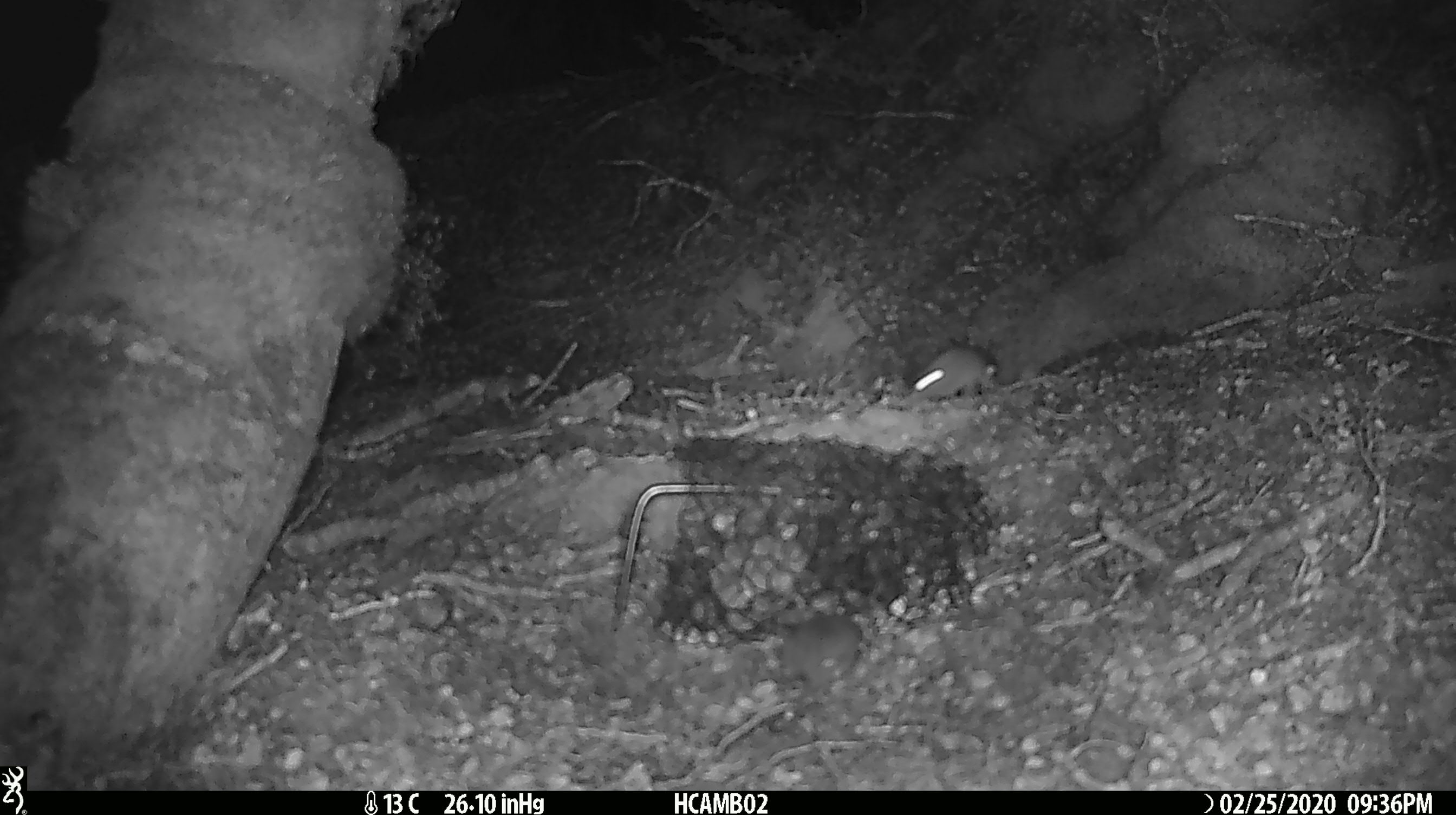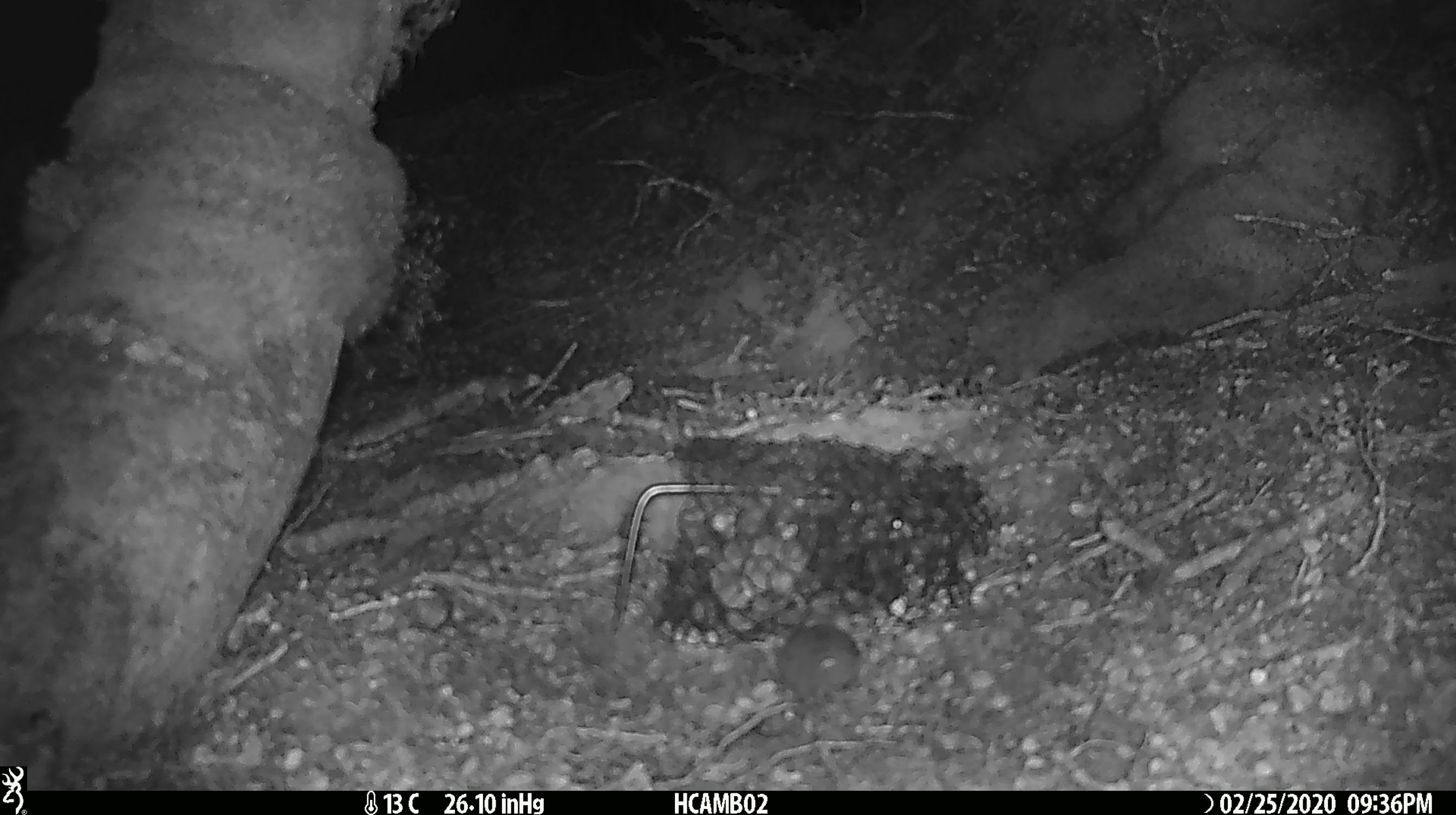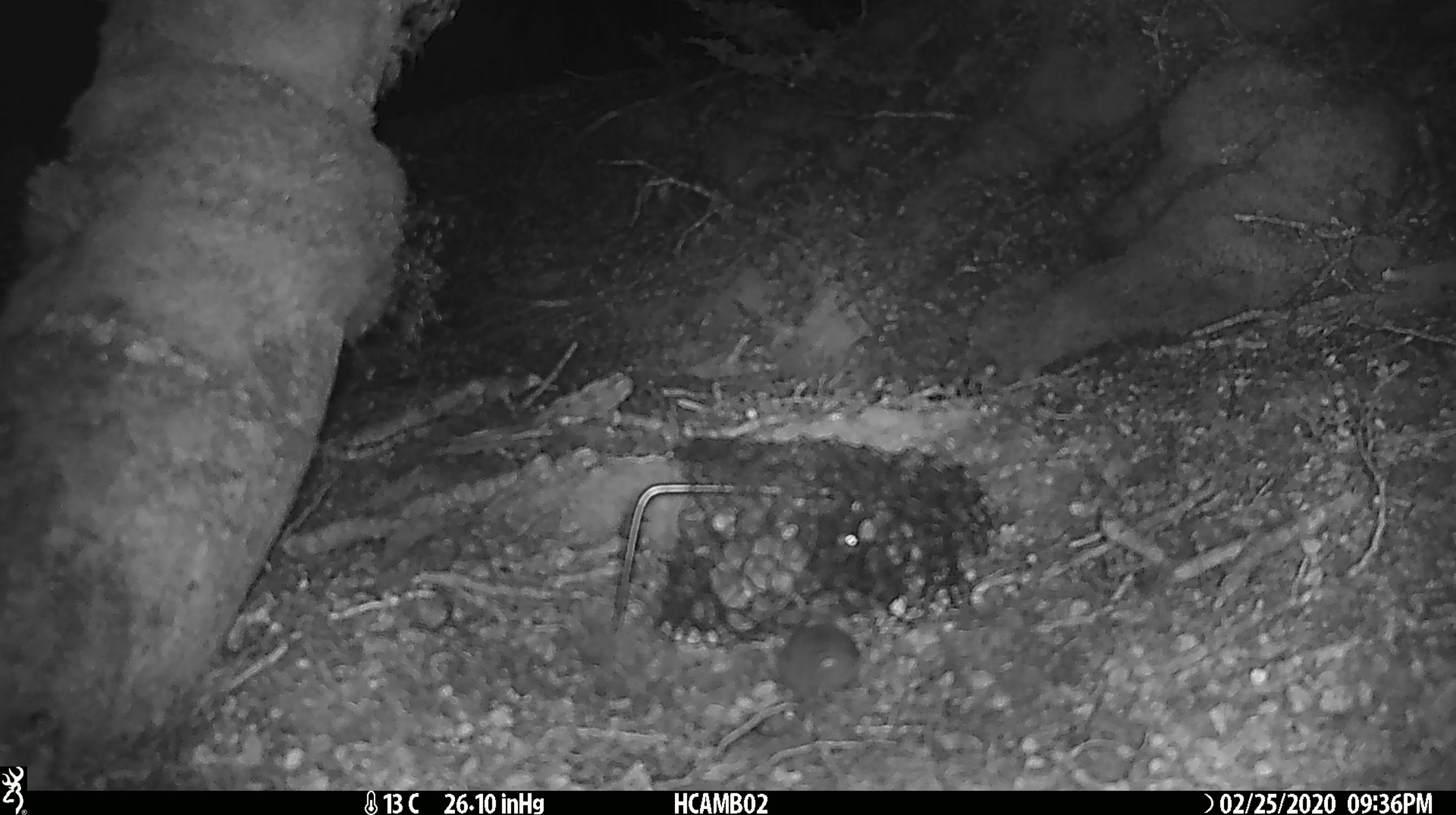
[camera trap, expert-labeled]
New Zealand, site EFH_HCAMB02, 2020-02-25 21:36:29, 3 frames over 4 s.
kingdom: Animalia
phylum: Chordata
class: Mammalia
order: Rodentia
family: Muridae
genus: Mus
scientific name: Mus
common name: mouse